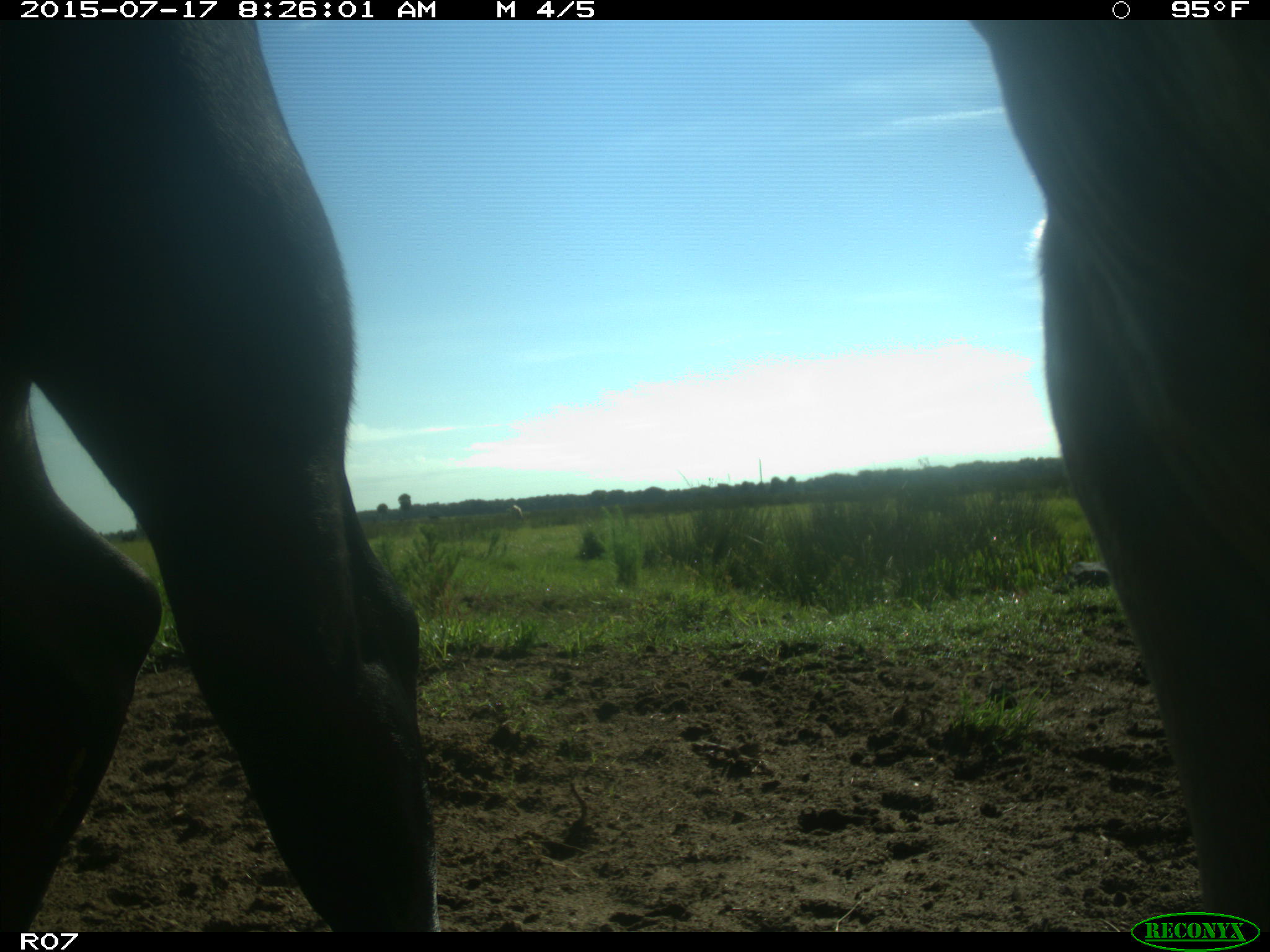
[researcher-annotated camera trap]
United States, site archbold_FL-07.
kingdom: Animalia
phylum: Chordata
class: Mammalia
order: Artiodactyla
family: Bovidae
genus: Bos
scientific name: Bos taurus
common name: domestic cow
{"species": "Bos taurus (domestic cow)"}